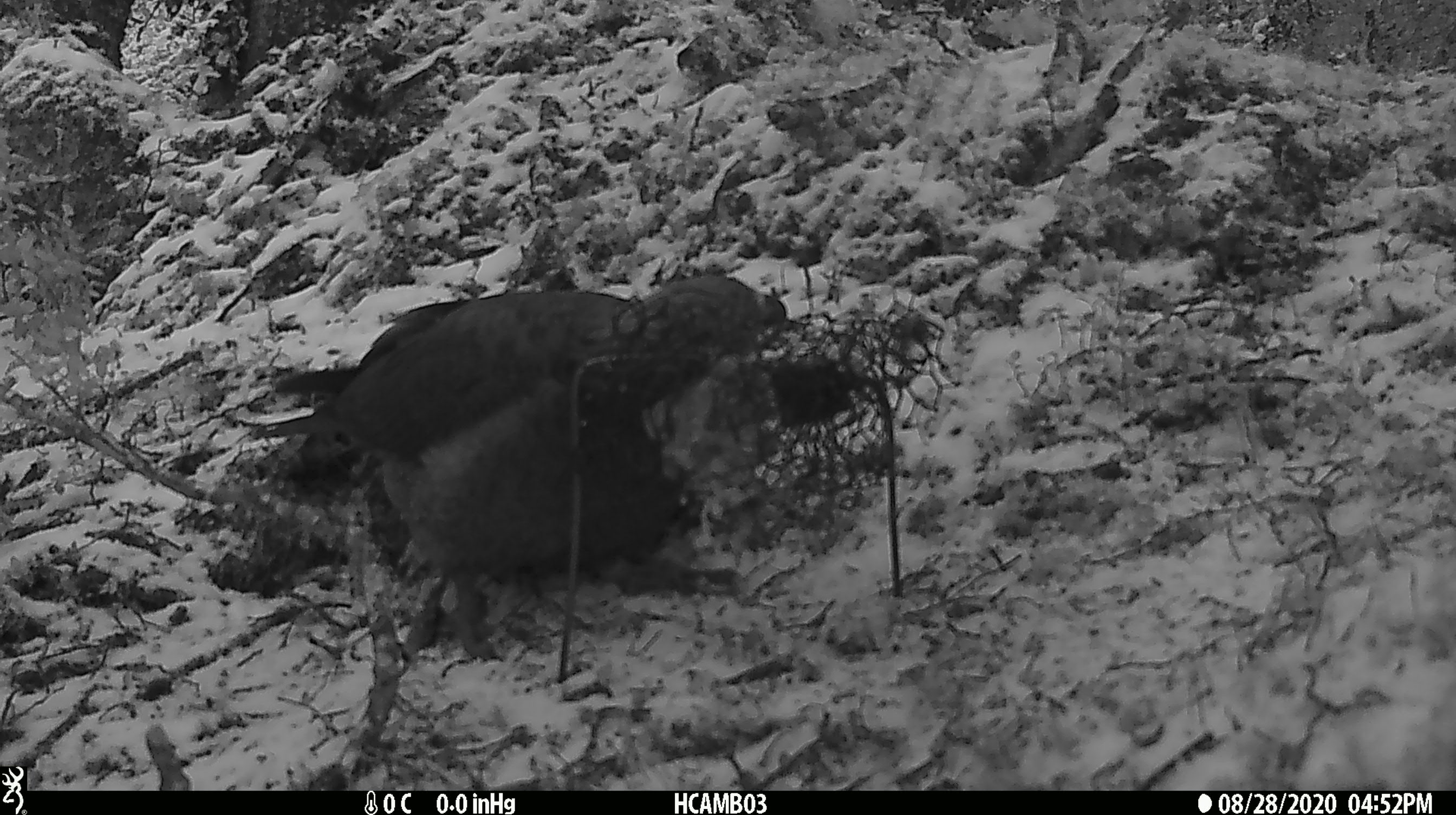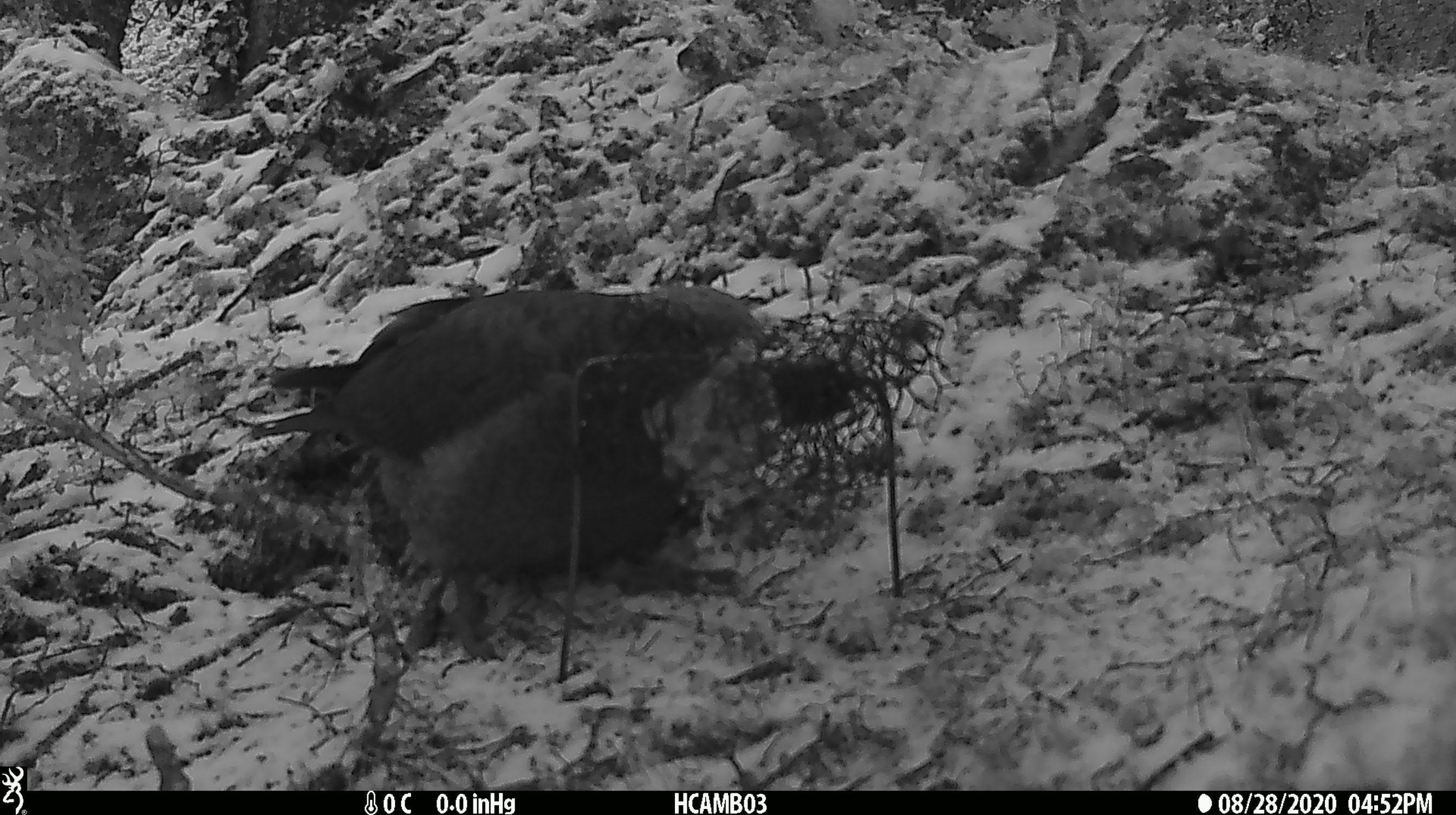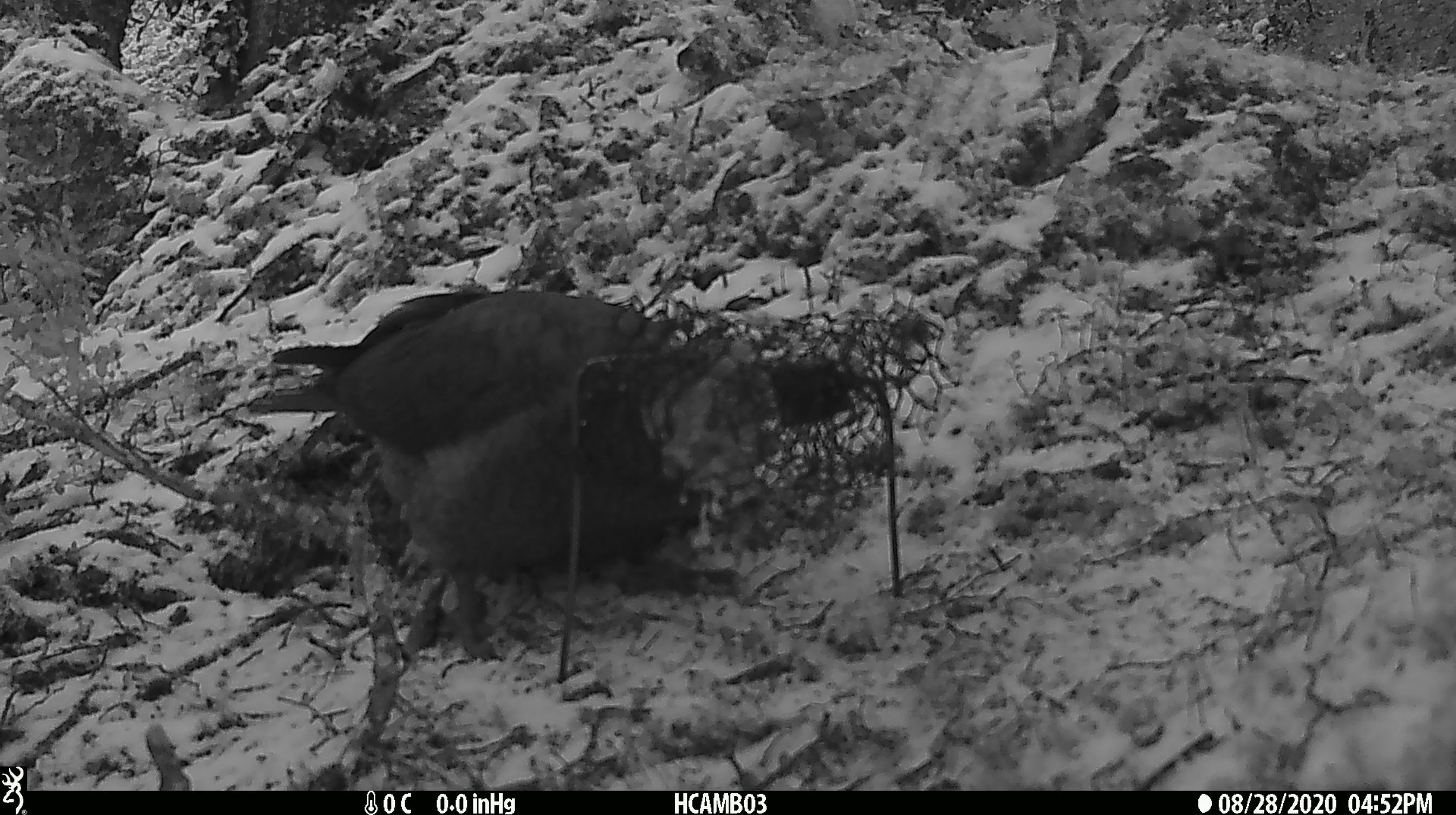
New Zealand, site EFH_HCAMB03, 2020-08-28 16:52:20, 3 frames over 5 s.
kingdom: Animalia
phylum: Chordata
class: Aves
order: Psittaciformes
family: Strigopidae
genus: Nestor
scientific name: Nestor notabilis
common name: kea